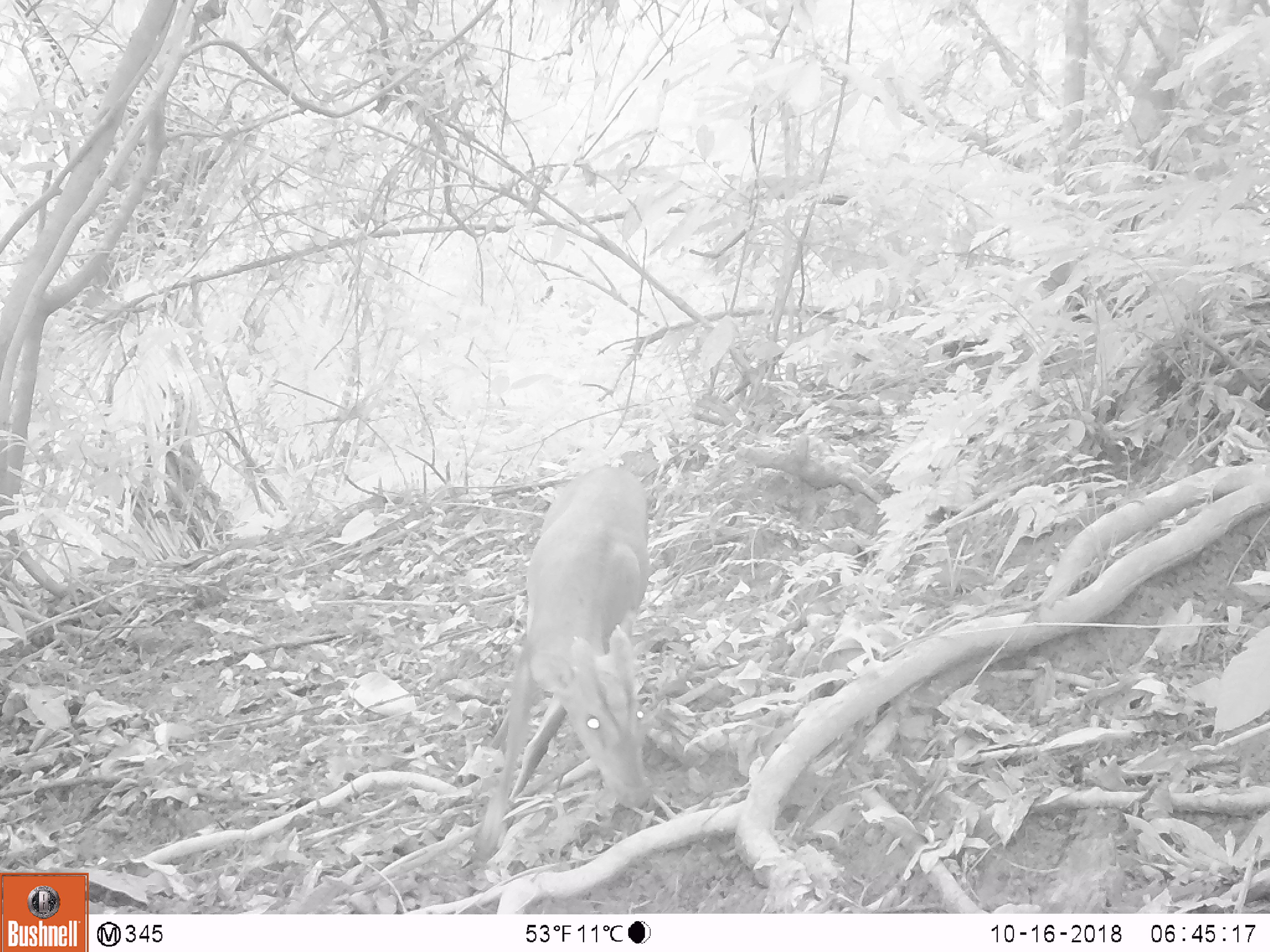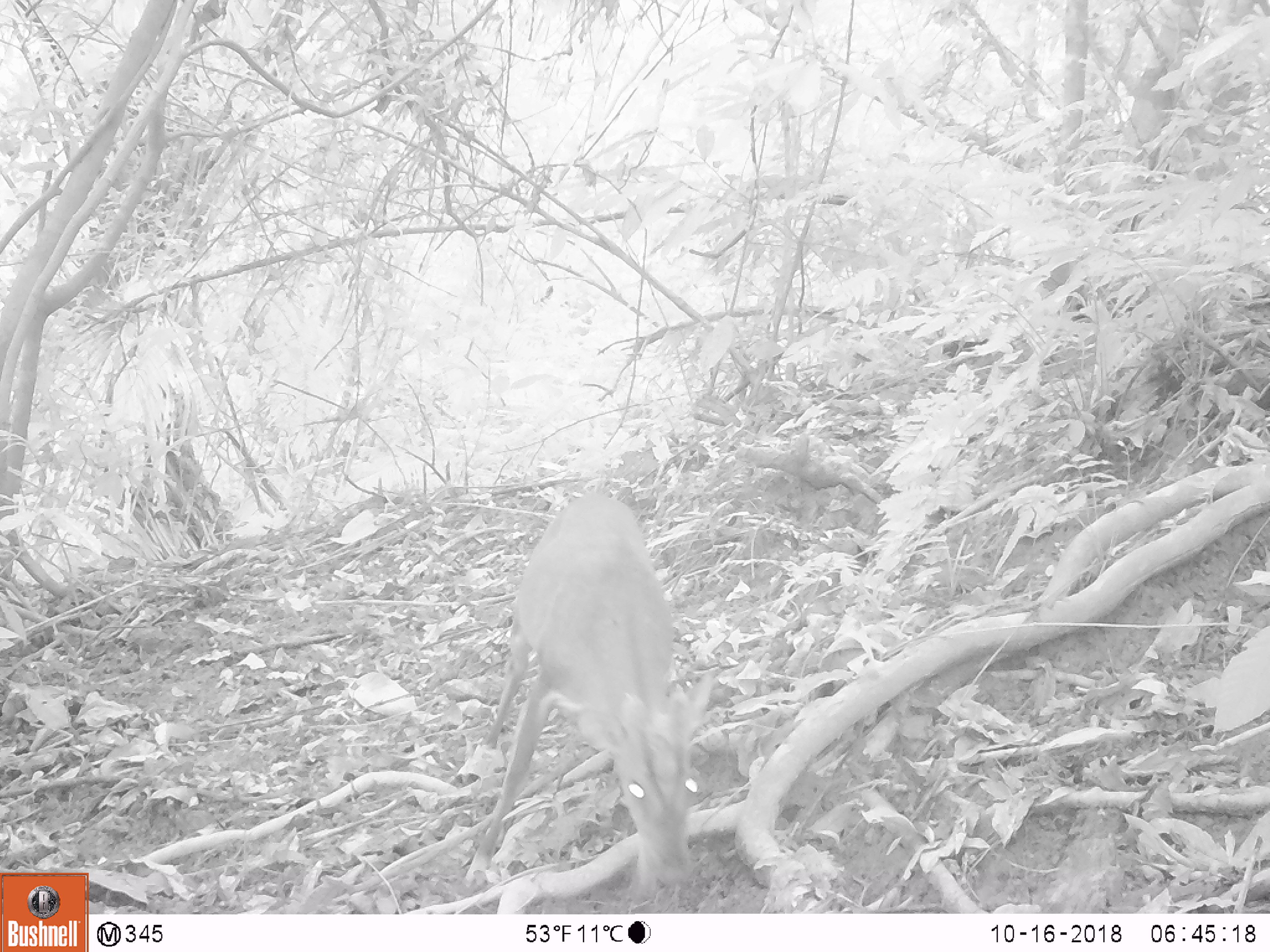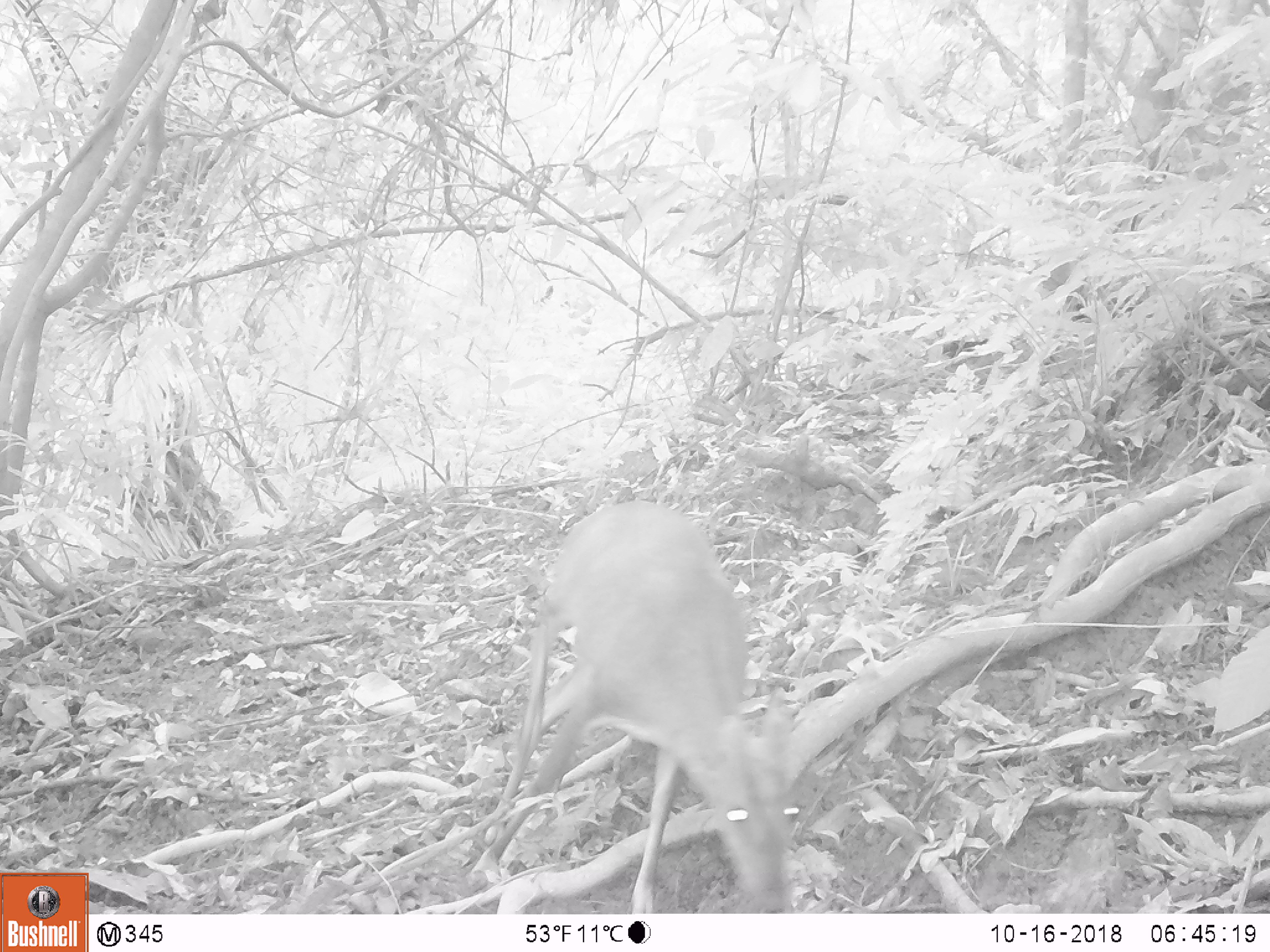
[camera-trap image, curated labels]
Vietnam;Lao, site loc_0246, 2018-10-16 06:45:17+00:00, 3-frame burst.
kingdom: Animalia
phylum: Chordata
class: Mammalia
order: Artiodactyla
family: Cervidae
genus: Muntiacus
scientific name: Muntiacus vuquangensis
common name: large-antlered muntjac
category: large antlered muntjac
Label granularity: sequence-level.